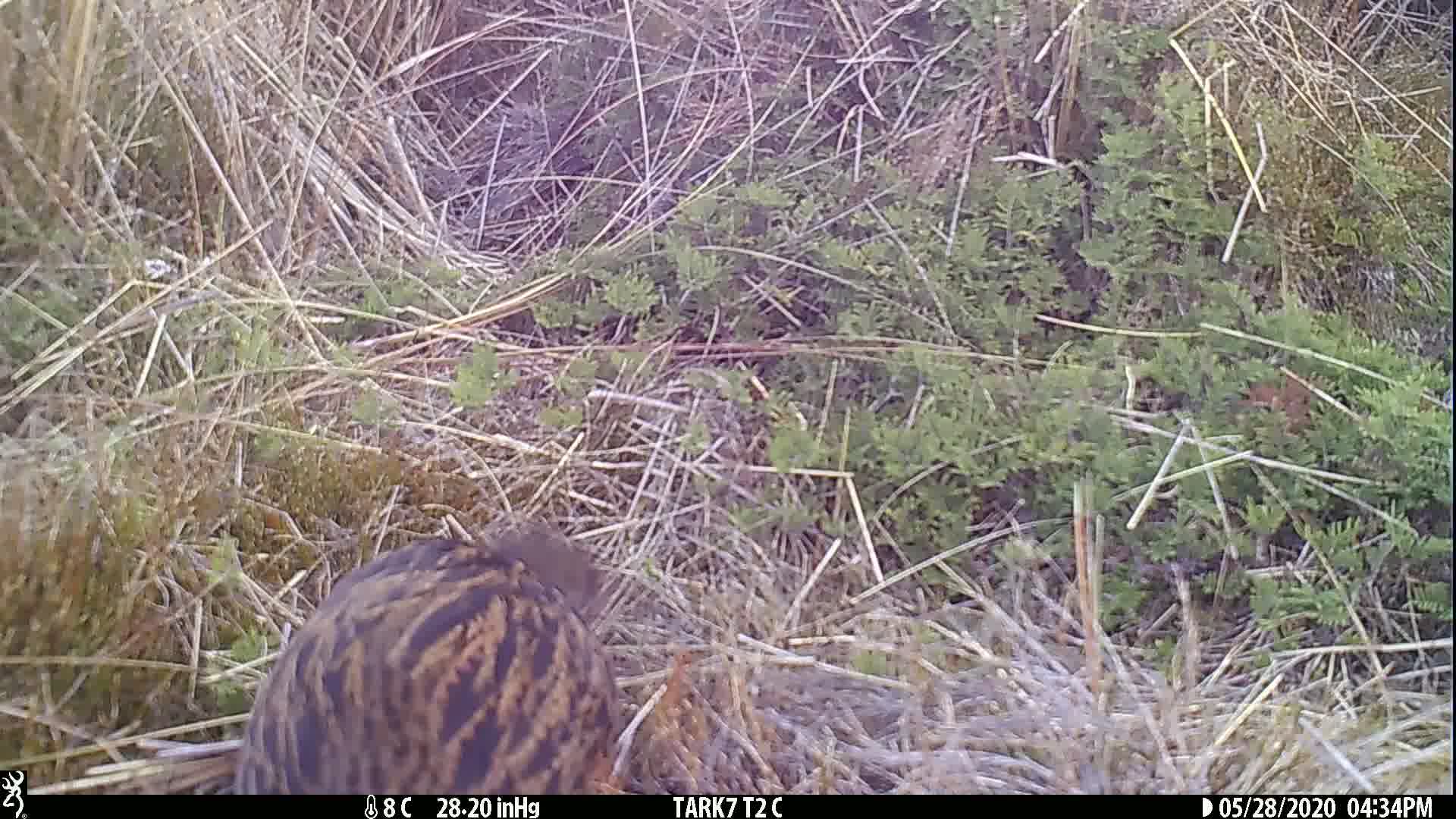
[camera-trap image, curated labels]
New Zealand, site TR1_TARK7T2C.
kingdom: Animalia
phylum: Chordata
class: Aves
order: Gruiformes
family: Rallidae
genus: Gallirallus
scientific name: Gallirallus australis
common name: weka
Weka (Gallirallus australis).